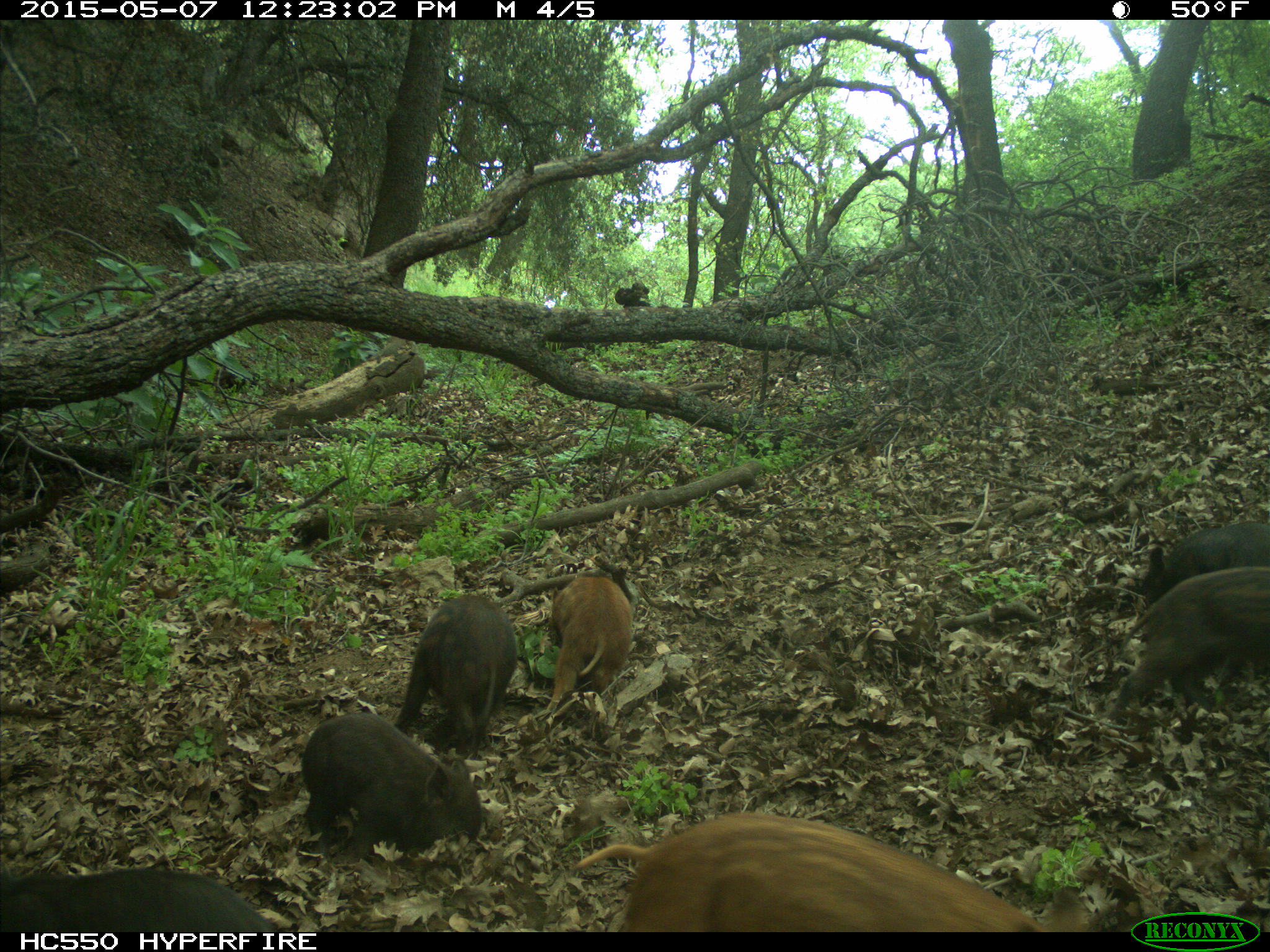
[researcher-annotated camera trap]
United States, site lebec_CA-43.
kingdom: Animalia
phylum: Chordata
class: Mammalia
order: Artiodactyla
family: Suidae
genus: Sus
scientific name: Sus scrofa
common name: wild boar